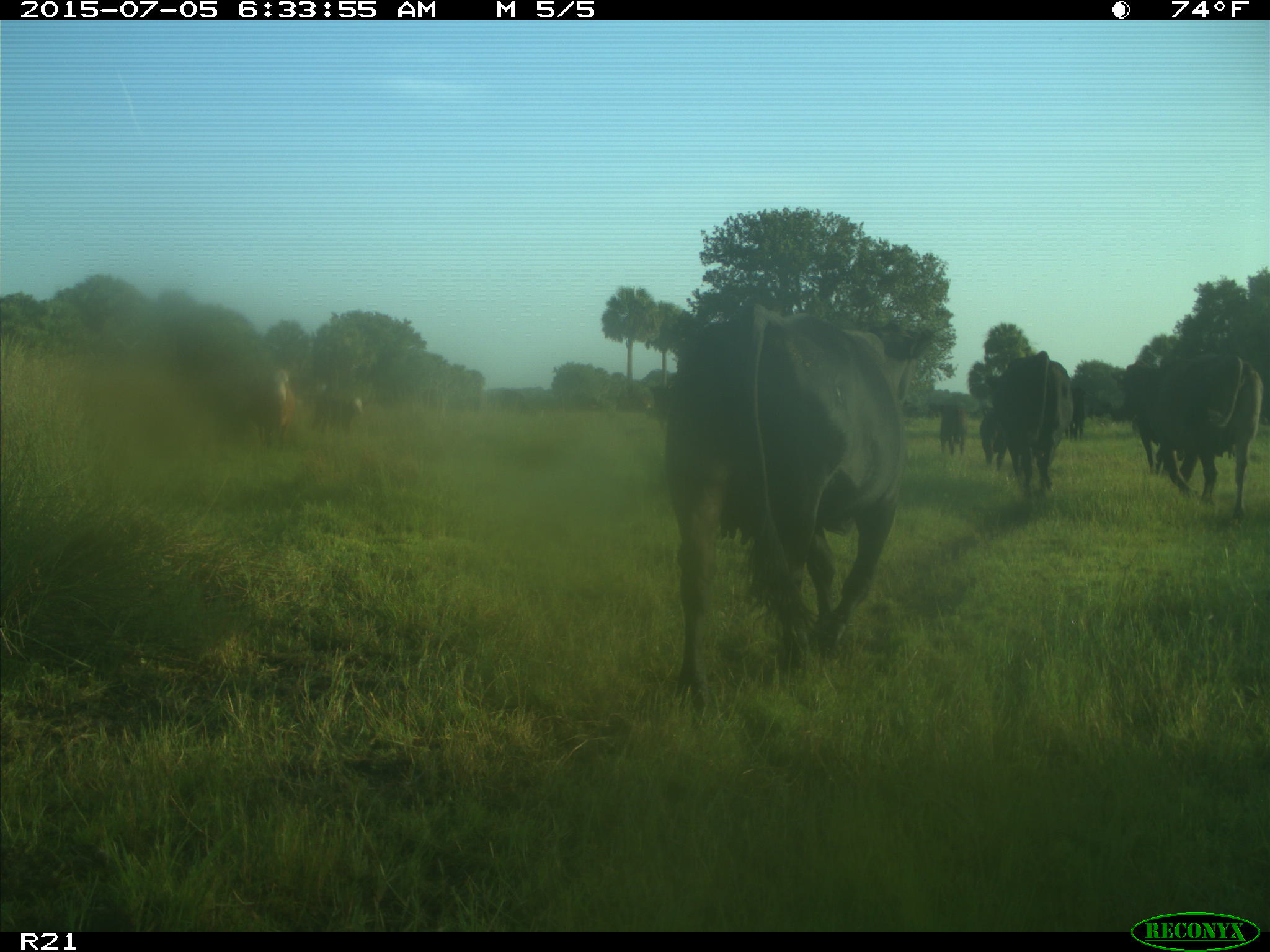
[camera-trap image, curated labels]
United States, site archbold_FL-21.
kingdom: Animalia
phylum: Chordata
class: Mammalia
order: Artiodactyla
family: Bovidae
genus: Bos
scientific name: Bos taurus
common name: domestic cow